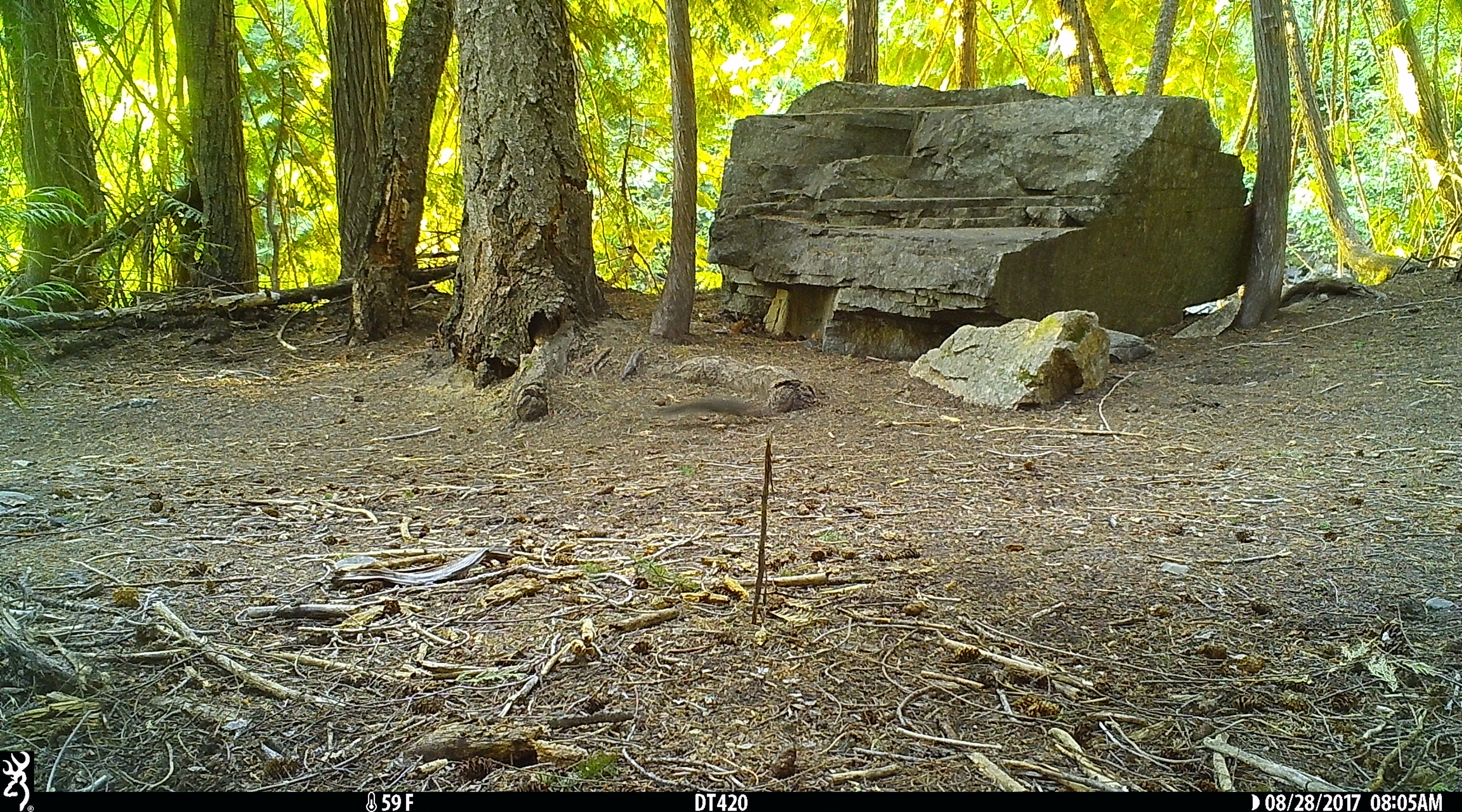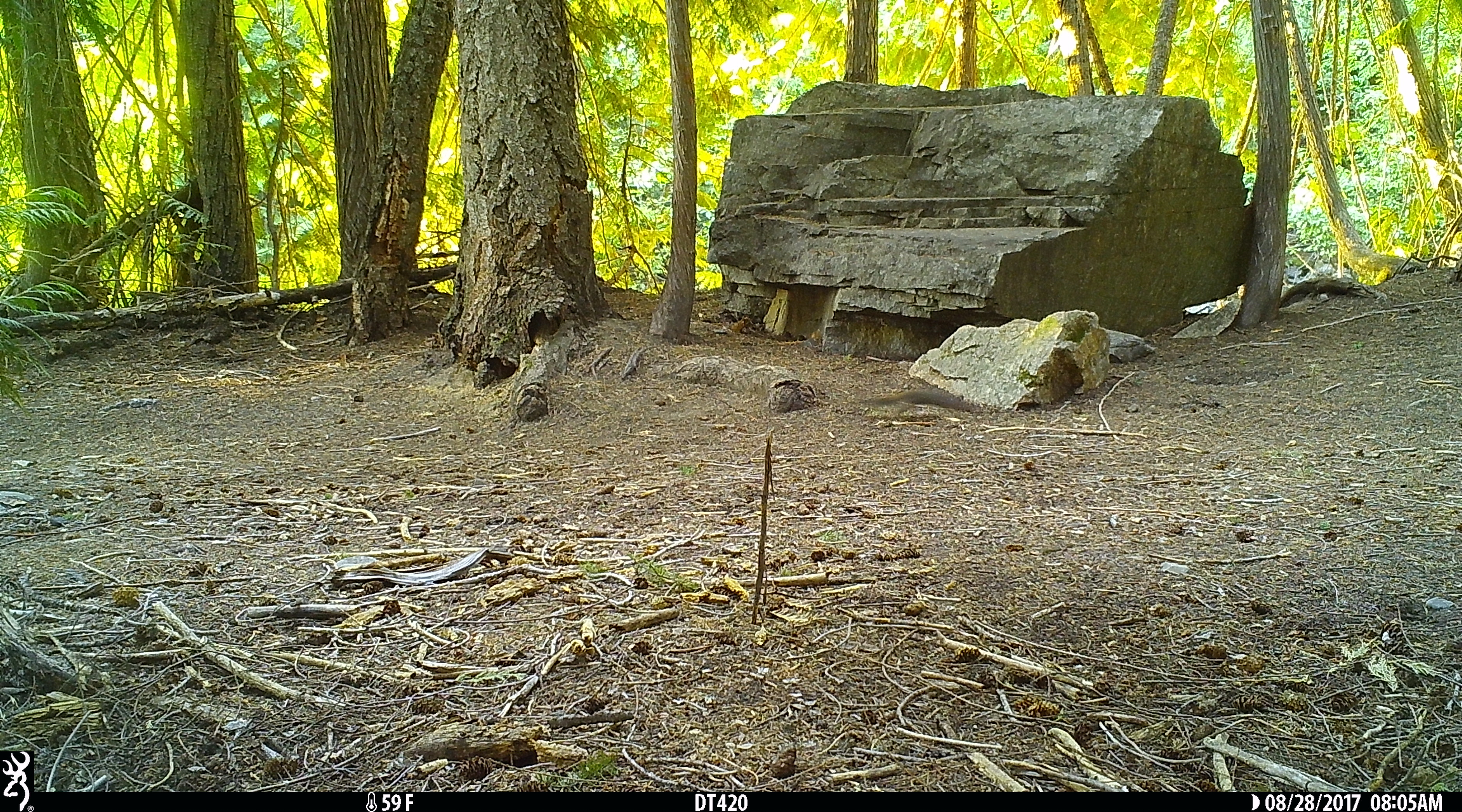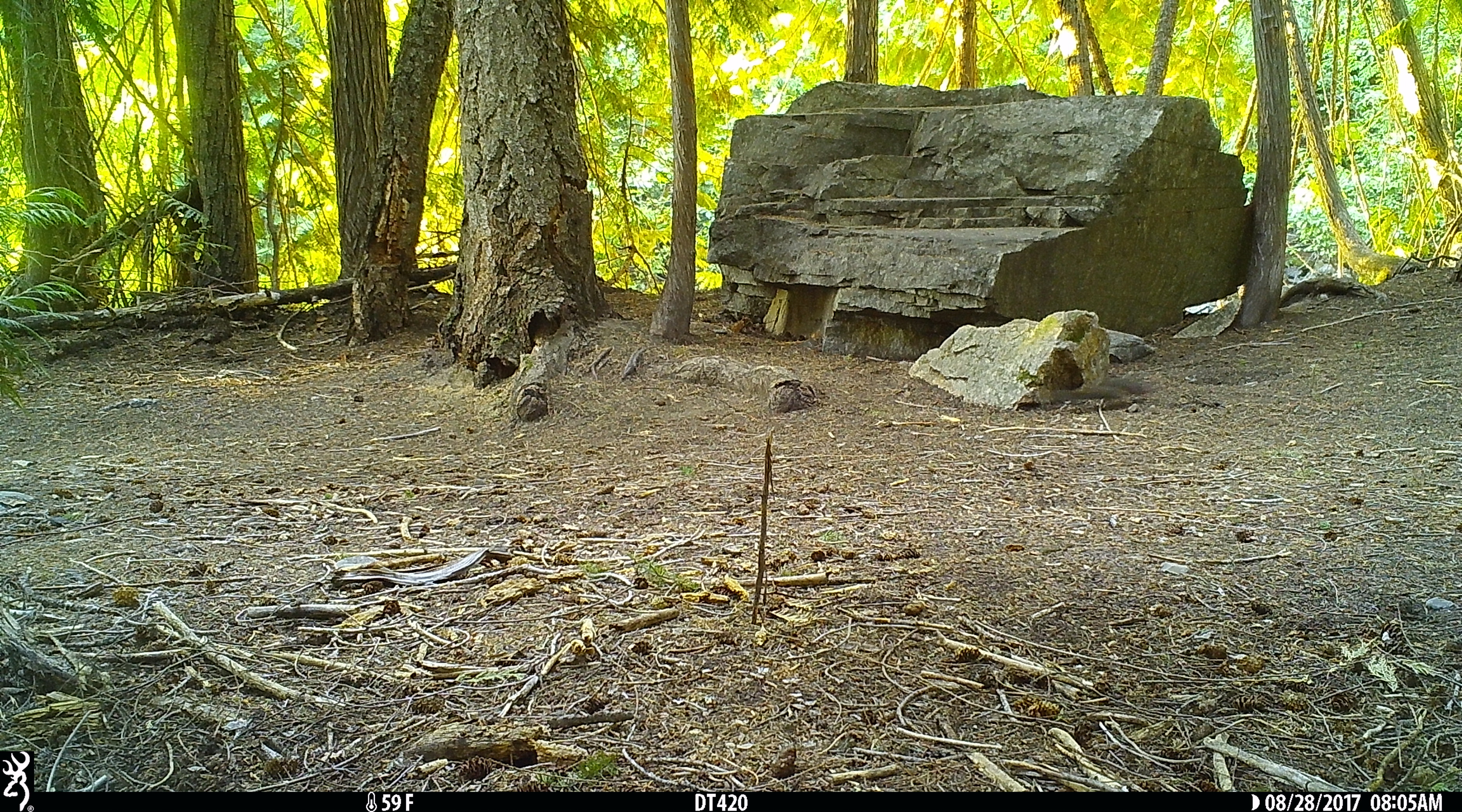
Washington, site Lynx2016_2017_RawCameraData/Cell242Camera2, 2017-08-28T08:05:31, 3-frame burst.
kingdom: Animalia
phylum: Chordata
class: Mammalia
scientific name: Mammalia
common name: small mammal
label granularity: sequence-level